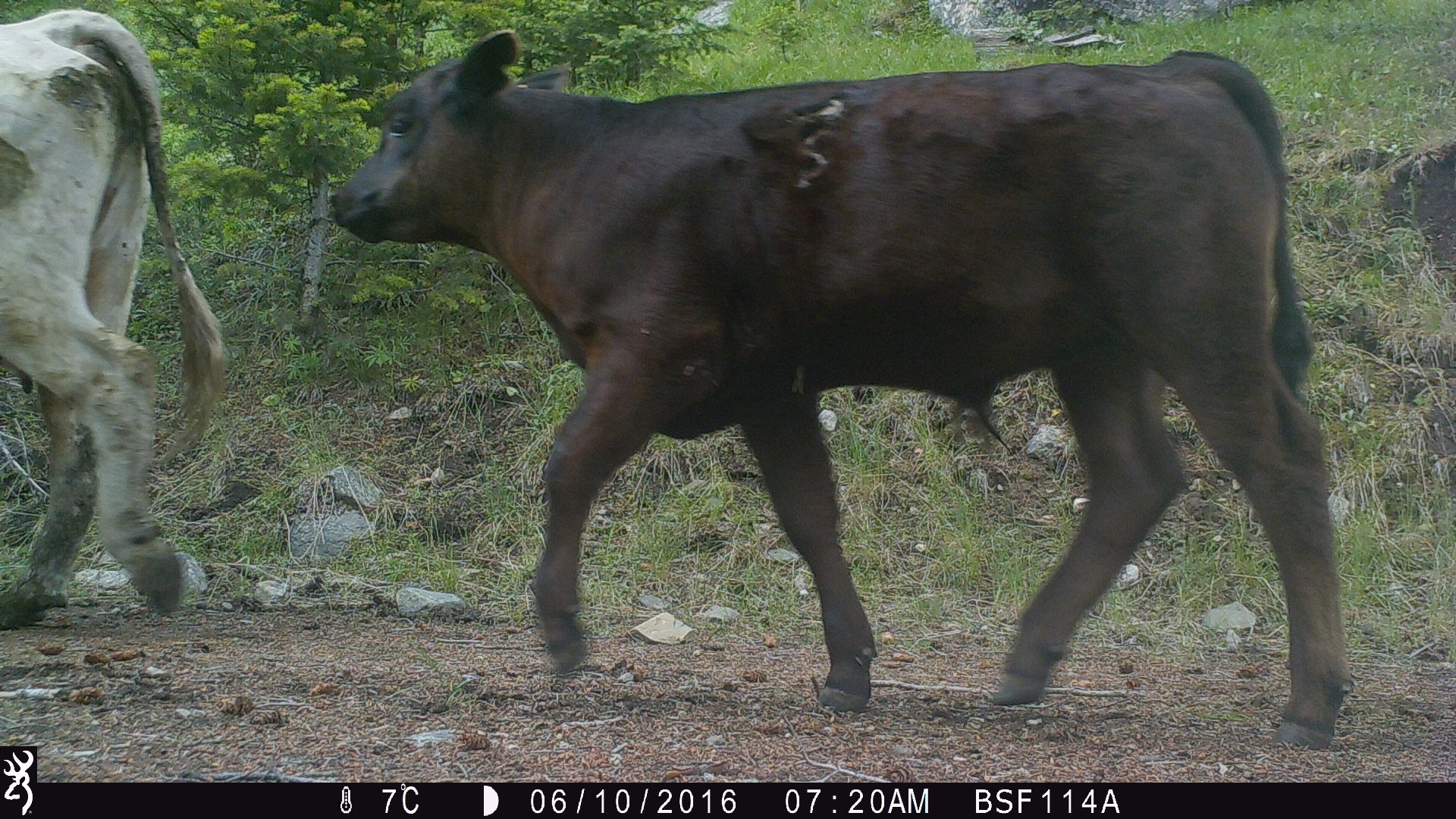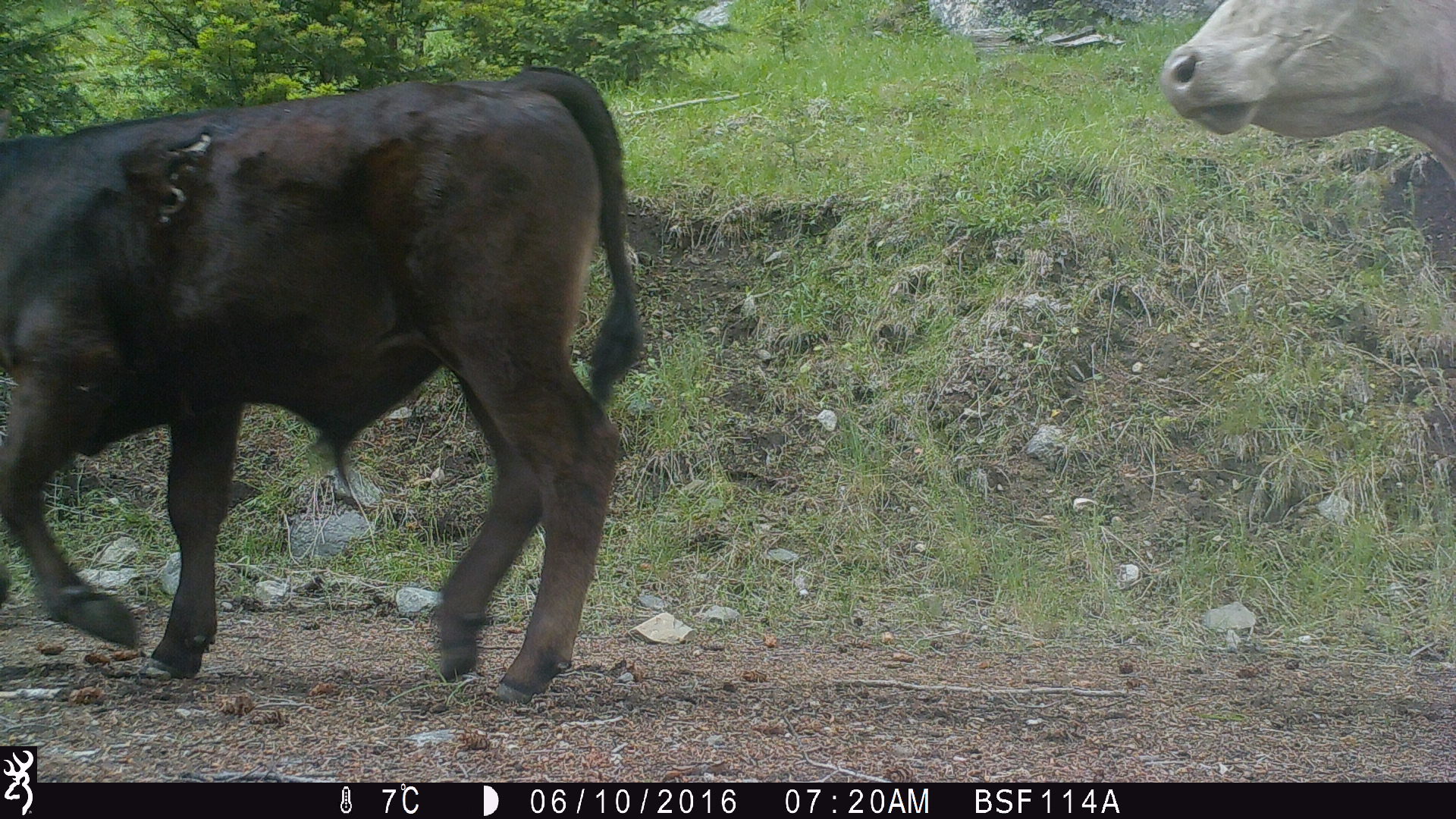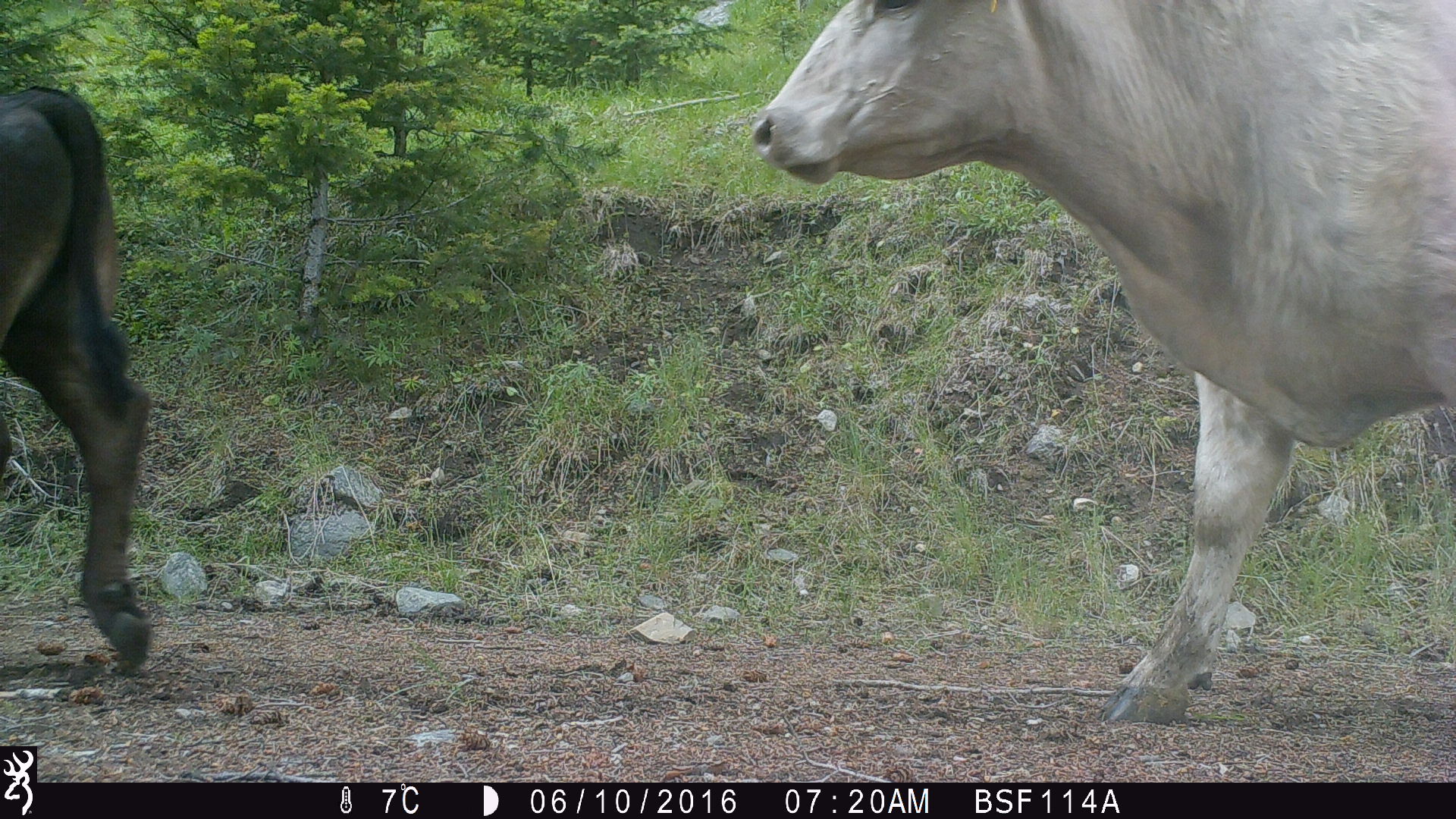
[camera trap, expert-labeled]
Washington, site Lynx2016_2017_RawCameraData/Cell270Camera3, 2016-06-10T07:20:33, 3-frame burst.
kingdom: Animalia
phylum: Chordata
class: Mammalia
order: Artiodactyla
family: Bovidae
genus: Bos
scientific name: Bos taurus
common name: domestic cattle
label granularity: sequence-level